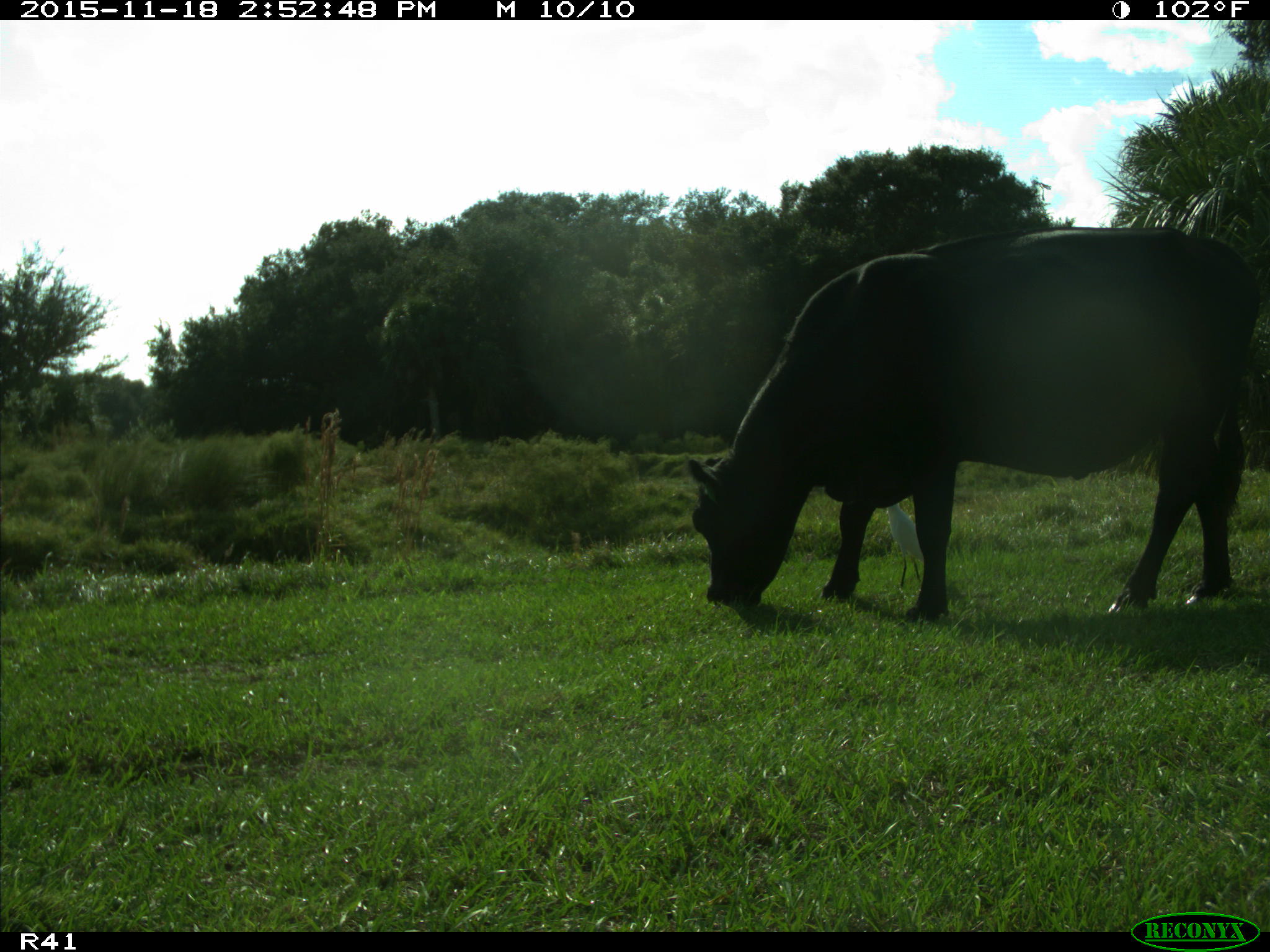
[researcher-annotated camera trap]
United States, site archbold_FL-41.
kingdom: Animalia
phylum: Chordata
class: Mammalia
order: Artiodactyla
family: Bovidae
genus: Bos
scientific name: Bos taurus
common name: domestic cow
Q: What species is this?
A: Bos taurus (domestic cow).